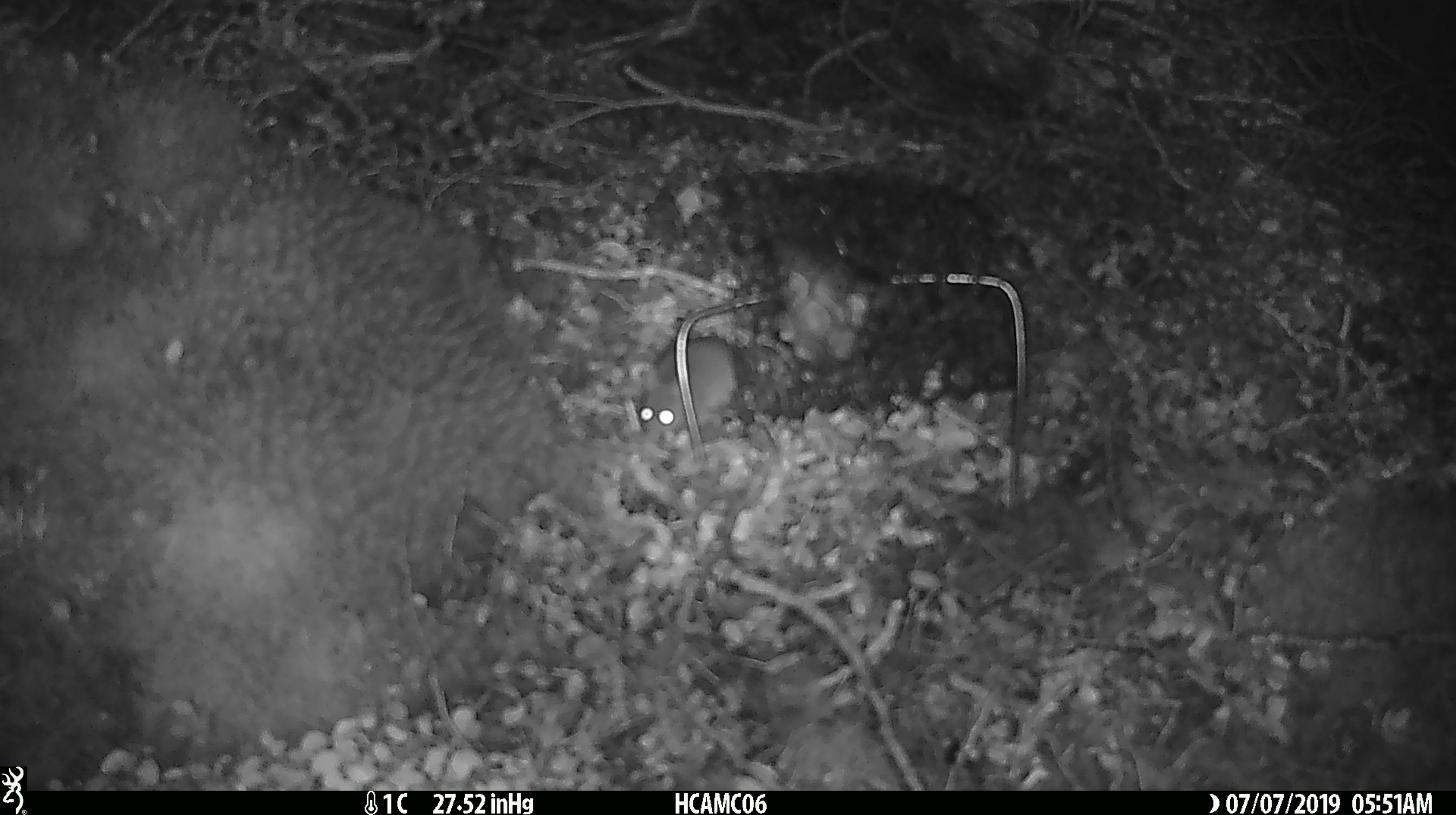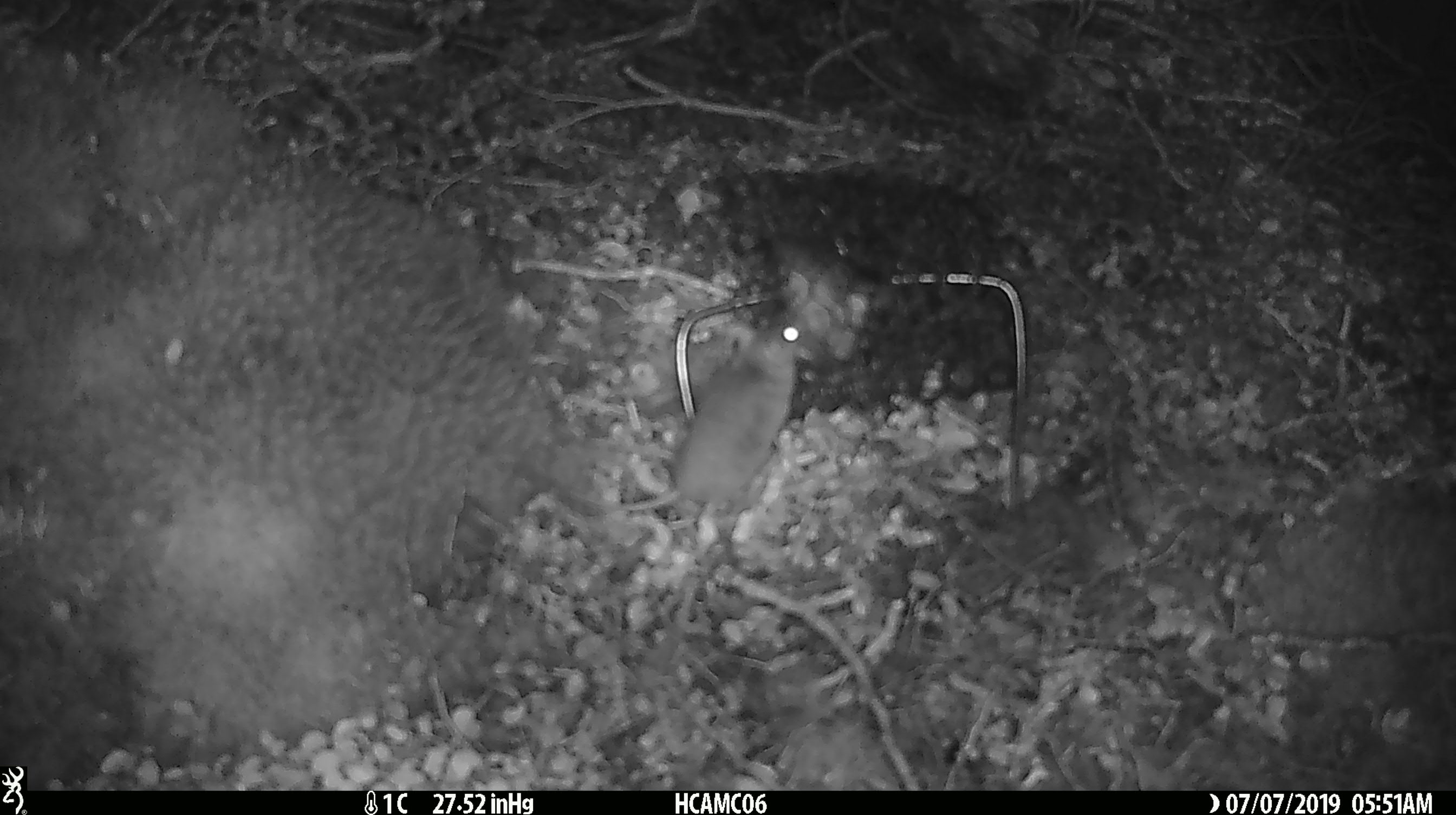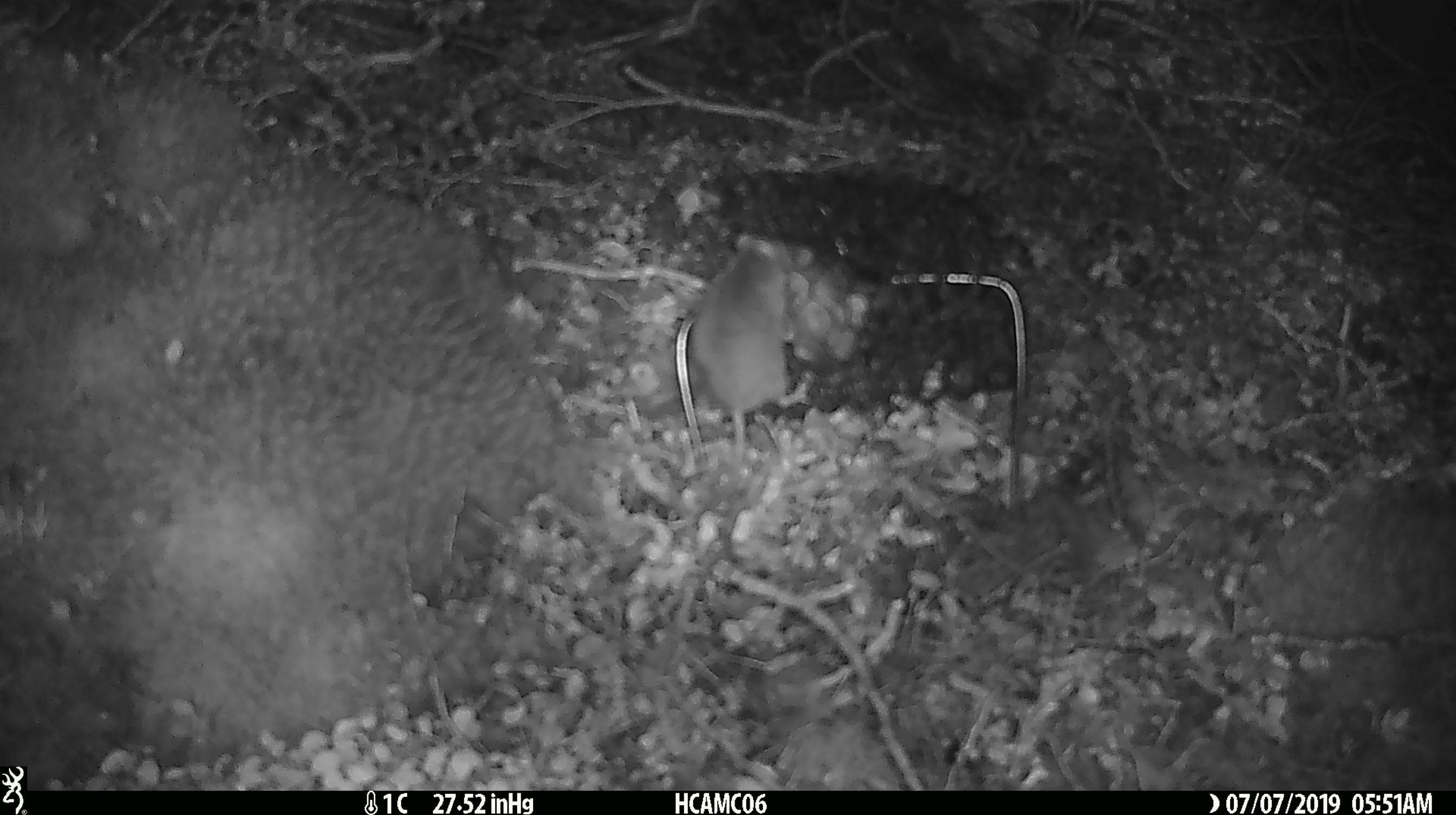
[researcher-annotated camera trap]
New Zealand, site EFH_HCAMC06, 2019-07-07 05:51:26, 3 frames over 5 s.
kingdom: Animalia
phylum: Chordata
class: Mammalia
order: Rodentia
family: Muridae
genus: Mus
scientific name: Mus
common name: mouse